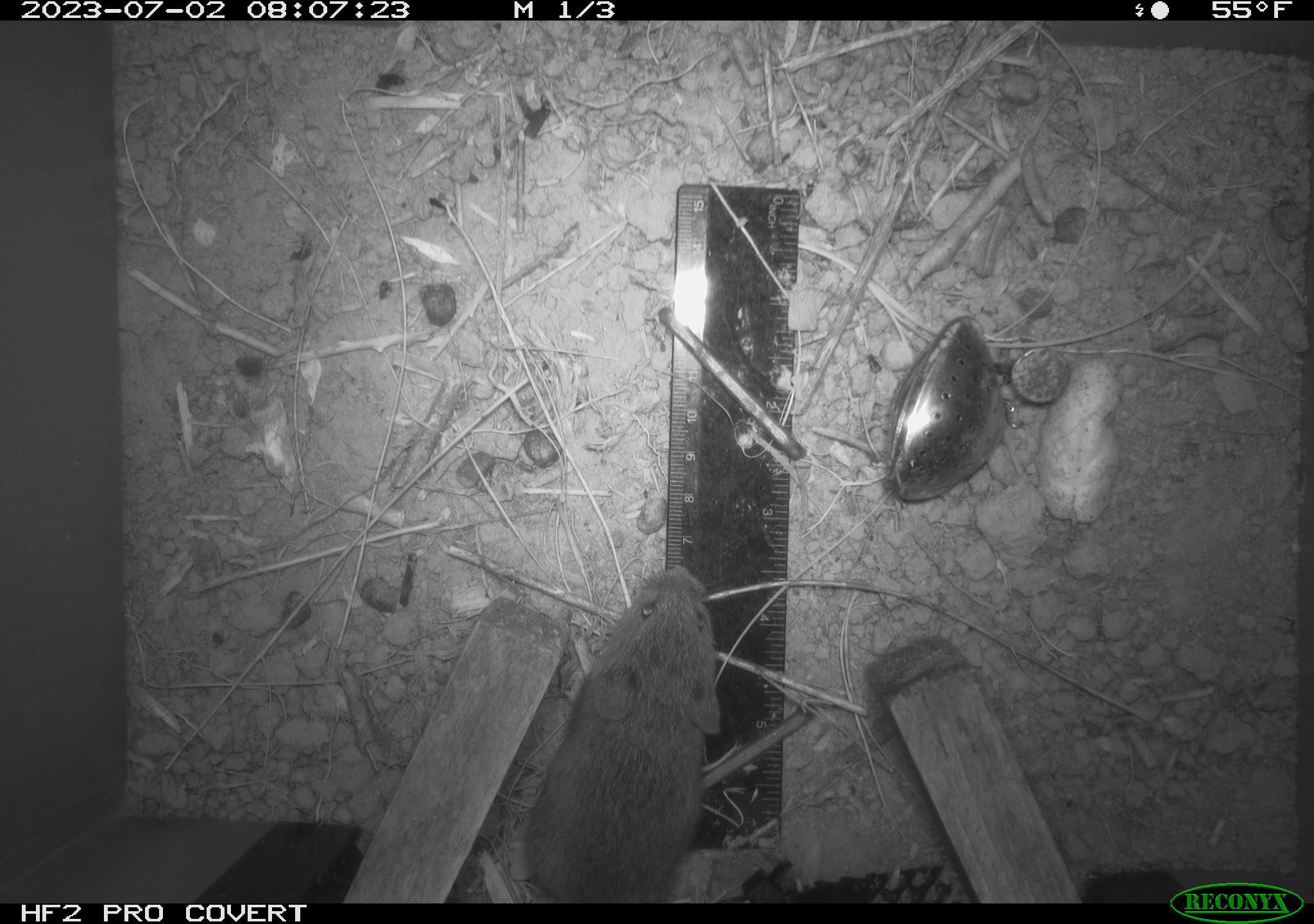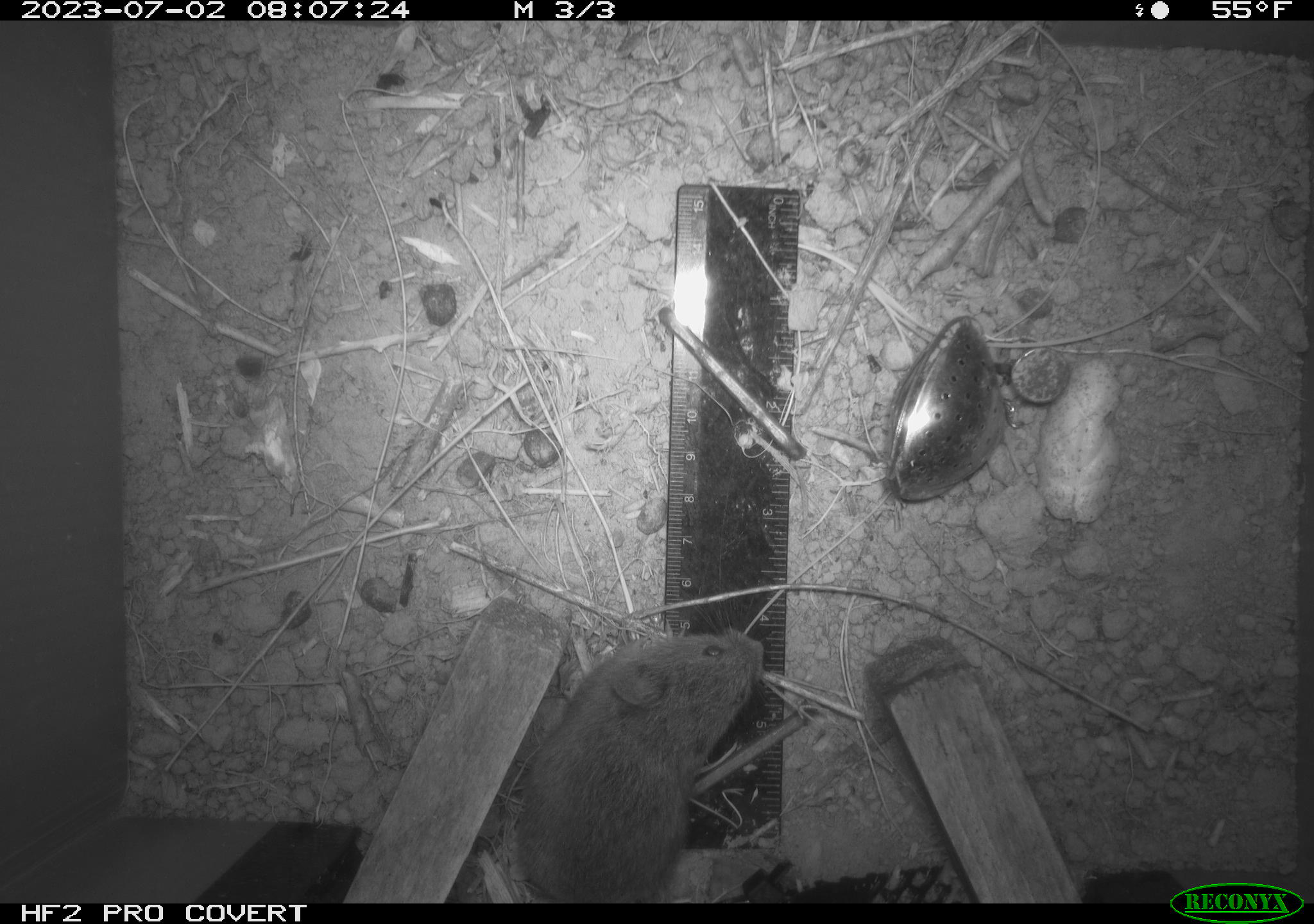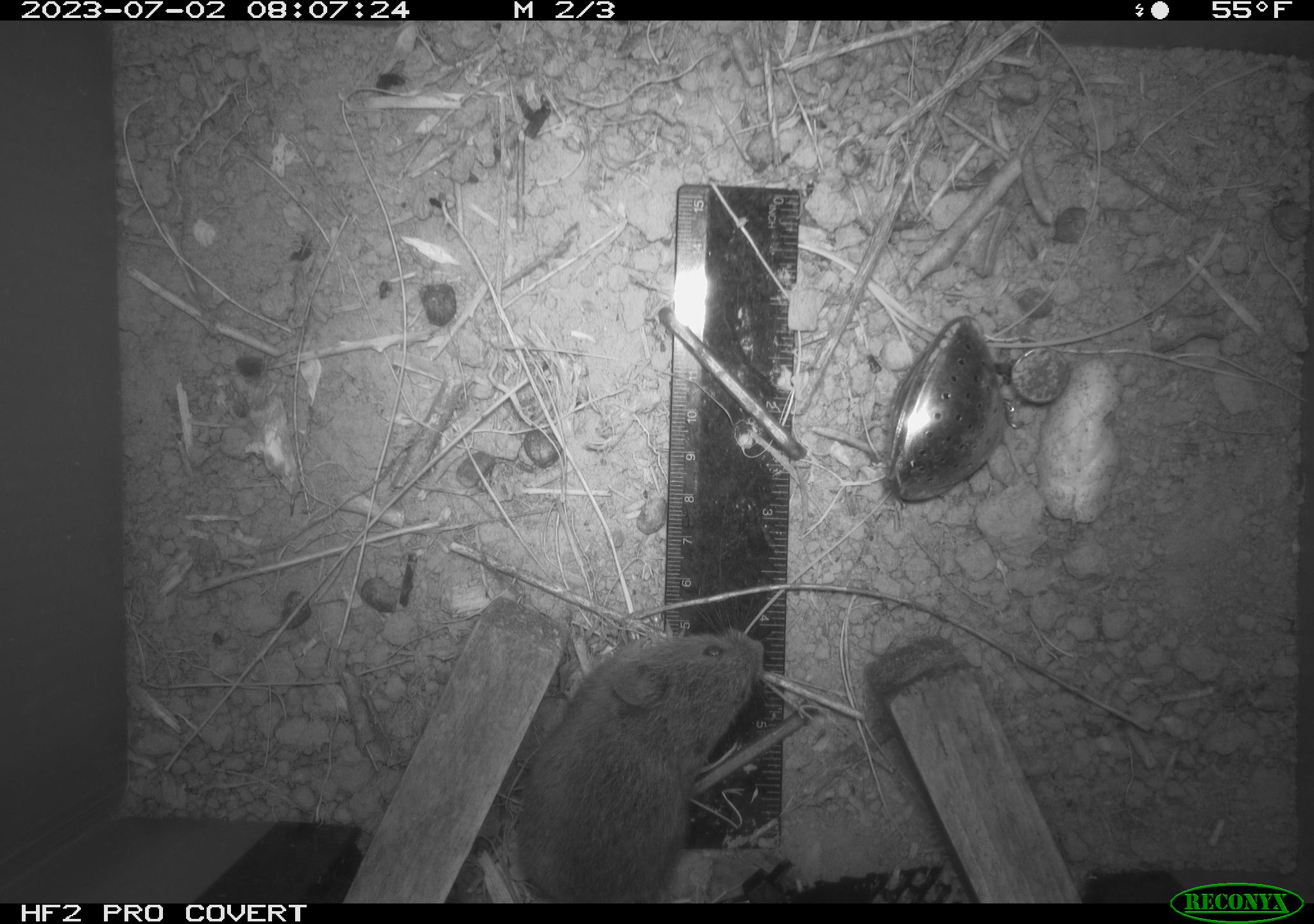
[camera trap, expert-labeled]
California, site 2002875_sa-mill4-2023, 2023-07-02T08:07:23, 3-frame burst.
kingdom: Animalia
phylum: Chordata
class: Mammalia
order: Rodentia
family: Cricetidae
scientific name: Arvicolinae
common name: voles, lemmings, and muskrats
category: arvicolinae subfamily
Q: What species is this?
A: Arvicolinae subfamily (voles, lemmings, and muskrats) (Arvicolinae).